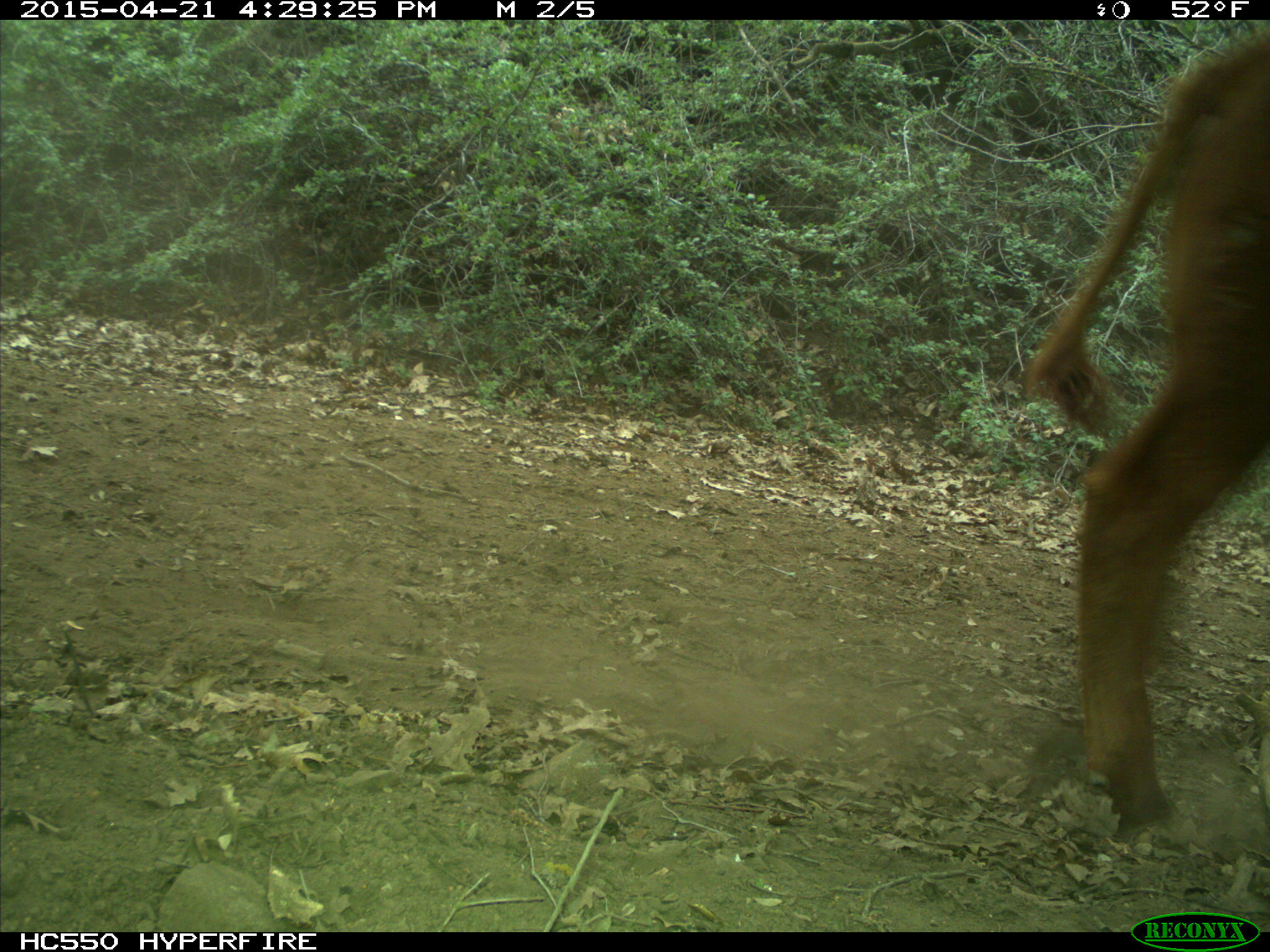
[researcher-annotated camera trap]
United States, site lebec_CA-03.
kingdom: Animalia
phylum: Chordata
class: Mammalia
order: Artiodactyla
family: Bovidae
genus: Bos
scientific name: Bos taurus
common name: domestic cow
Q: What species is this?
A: Bos taurus (domestic cow).